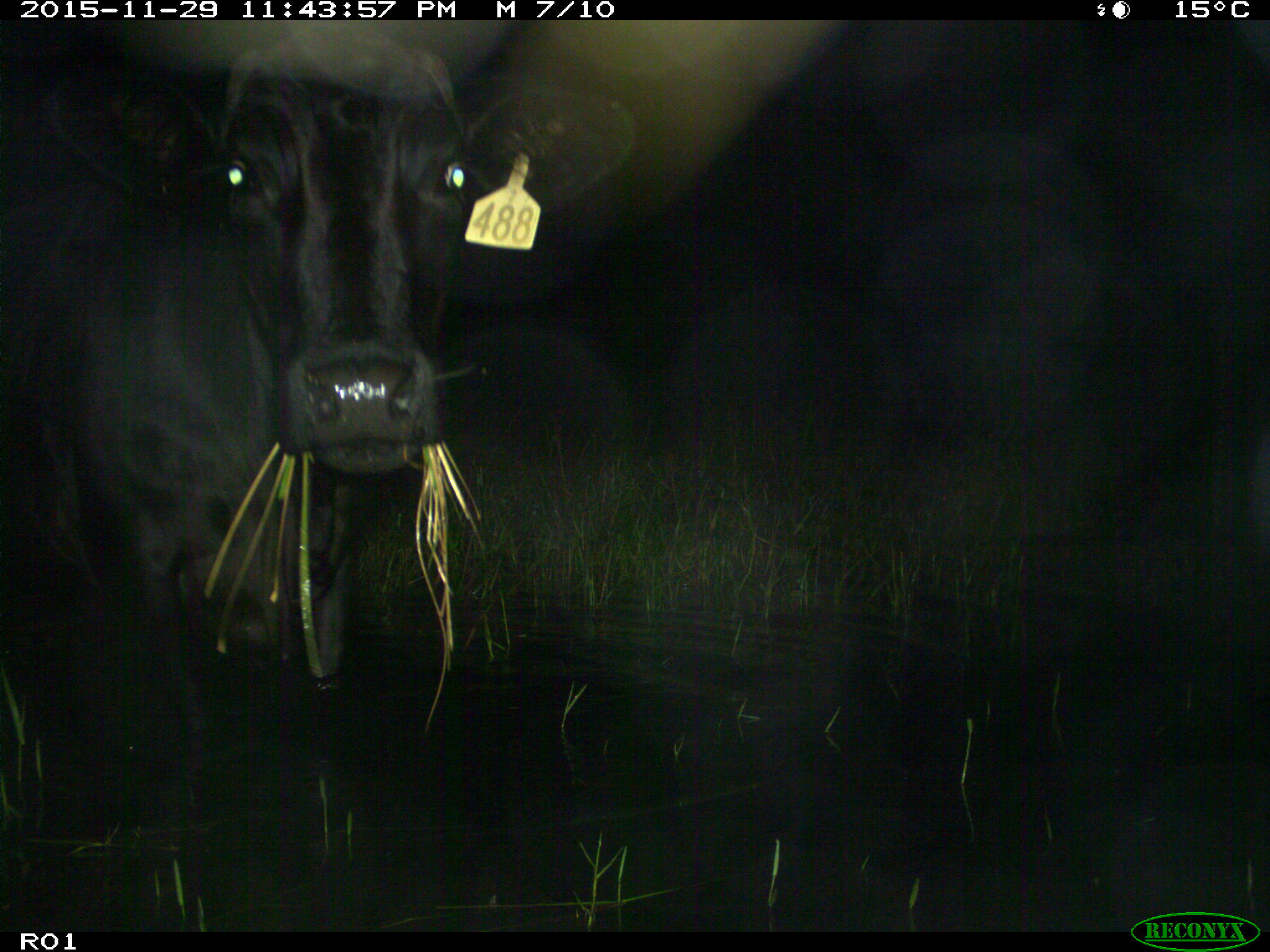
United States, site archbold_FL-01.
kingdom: Animalia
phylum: Chordata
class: Mammalia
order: Artiodactyla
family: Bovidae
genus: Bos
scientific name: Bos taurus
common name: domestic cow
Bos taurus (domestic cow).